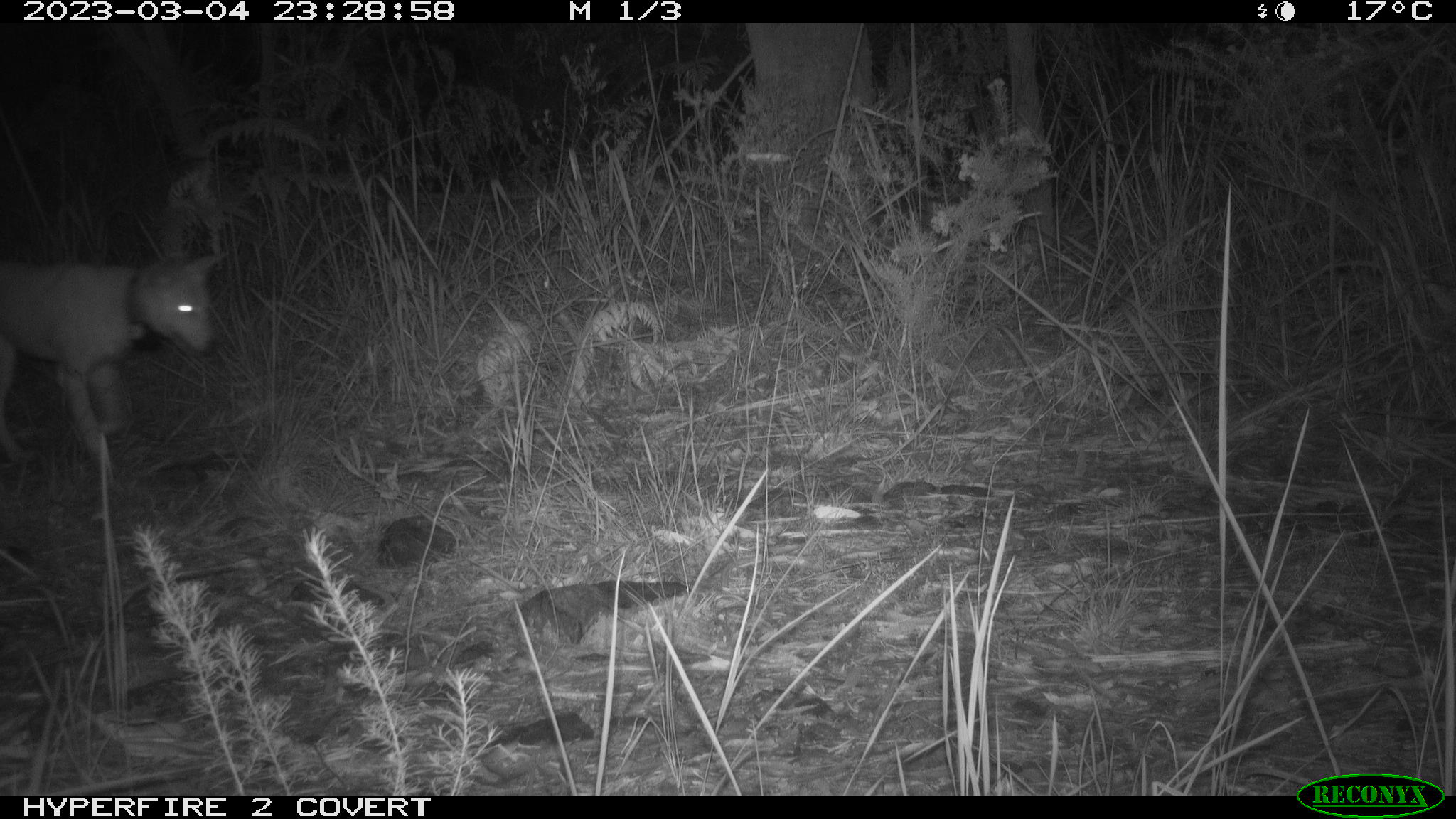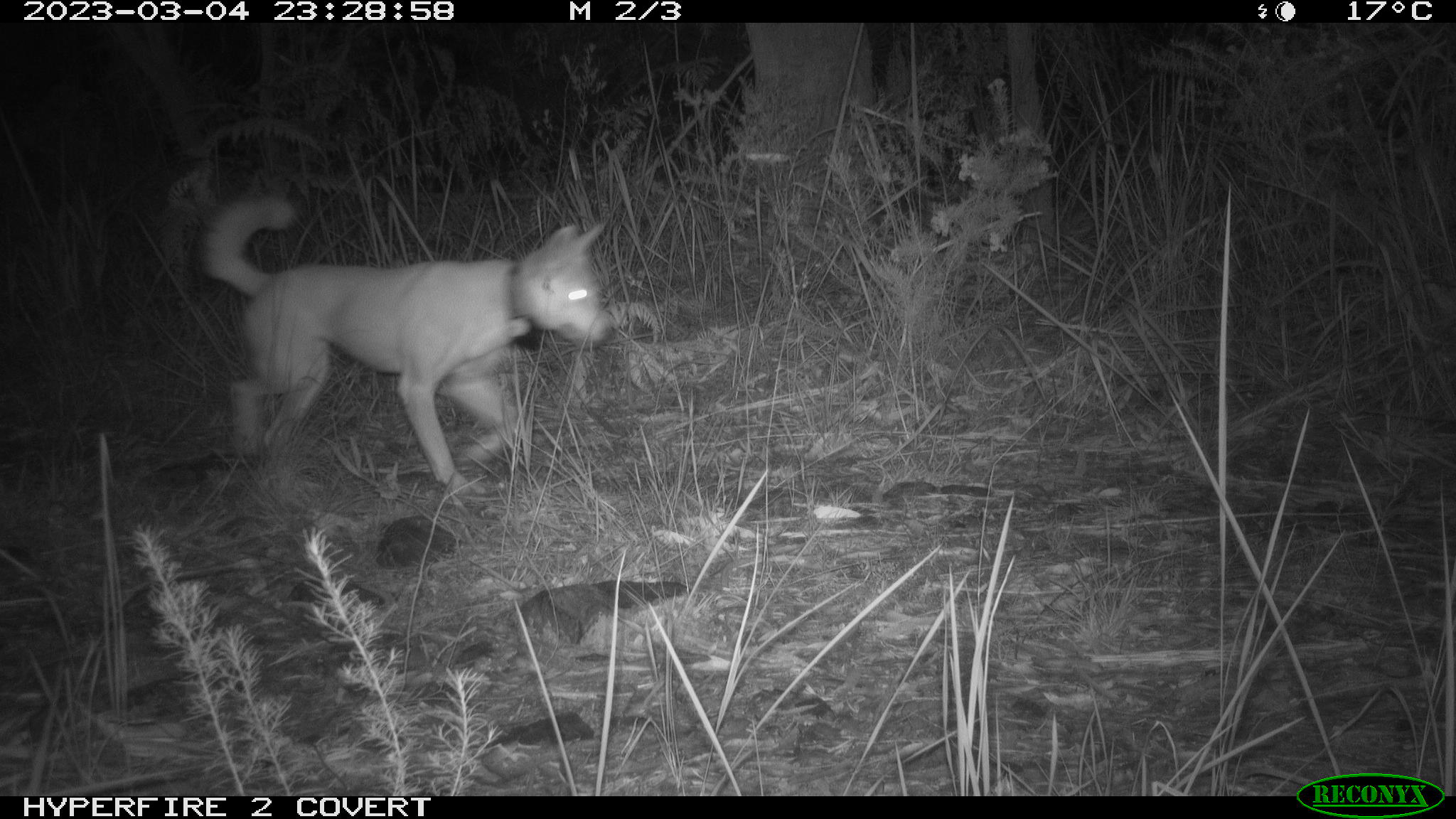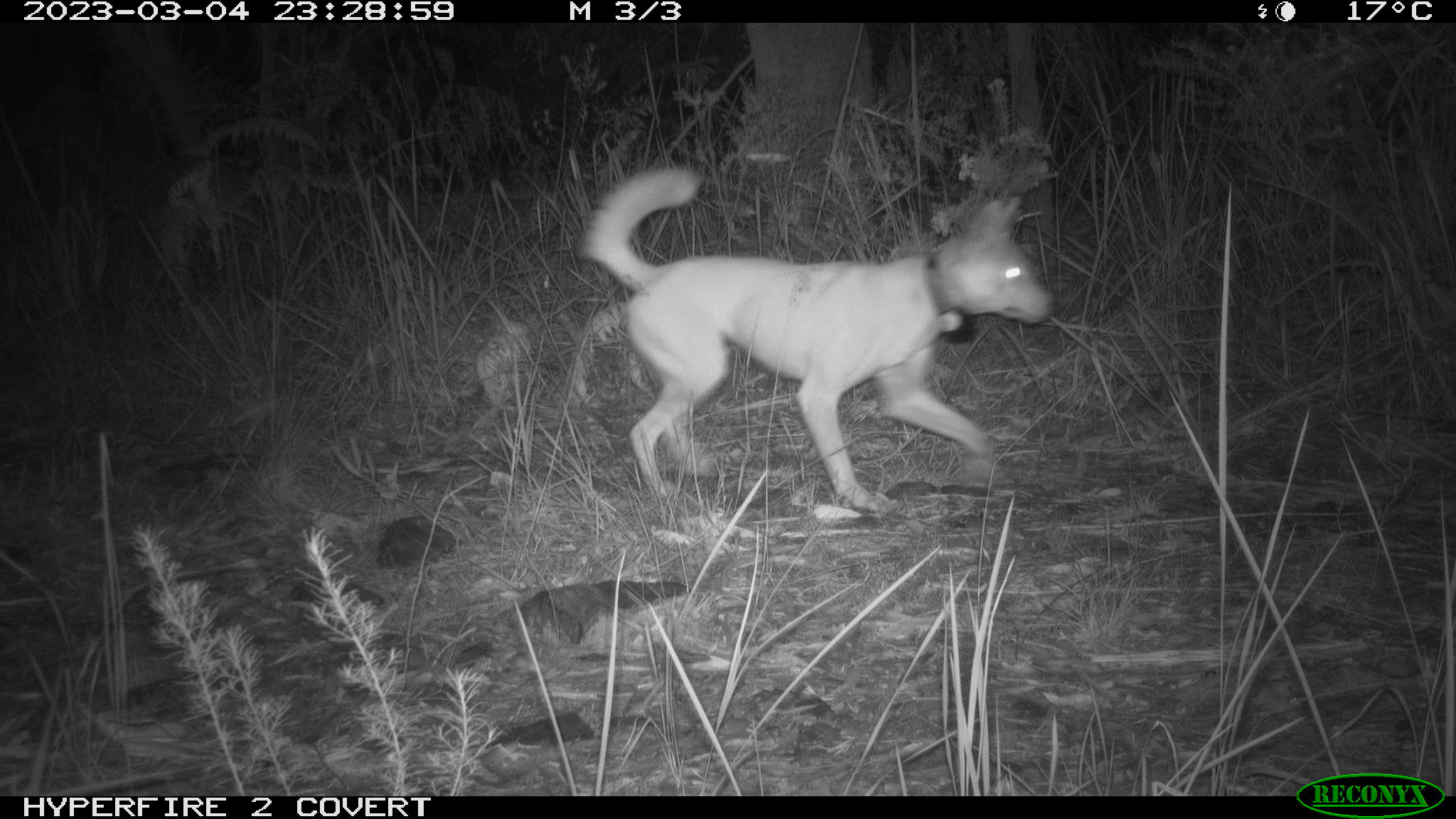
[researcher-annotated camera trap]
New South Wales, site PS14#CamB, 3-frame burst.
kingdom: Animalia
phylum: Chordata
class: Mammalia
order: Carnivora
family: Canidae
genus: Canis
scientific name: Canis familiaris dingo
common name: dingo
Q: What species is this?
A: Dingo (Canis familiaris dingo).